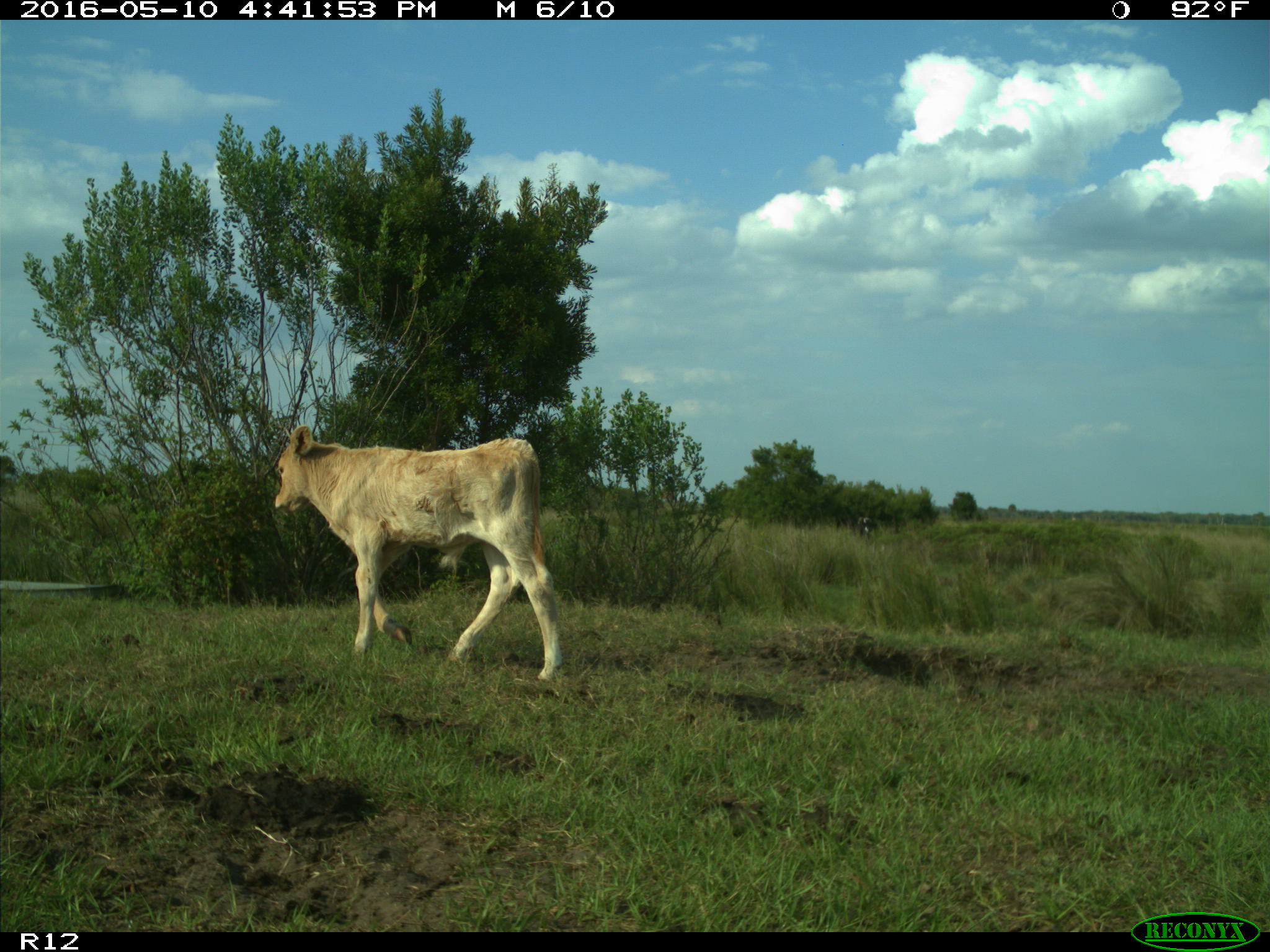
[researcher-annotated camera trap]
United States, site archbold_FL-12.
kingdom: Animalia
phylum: Chordata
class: Mammalia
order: Artiodactyla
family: Bovidae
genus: Bos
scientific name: Bos taurus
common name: domestic cow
Bos taurus (domestic cow).